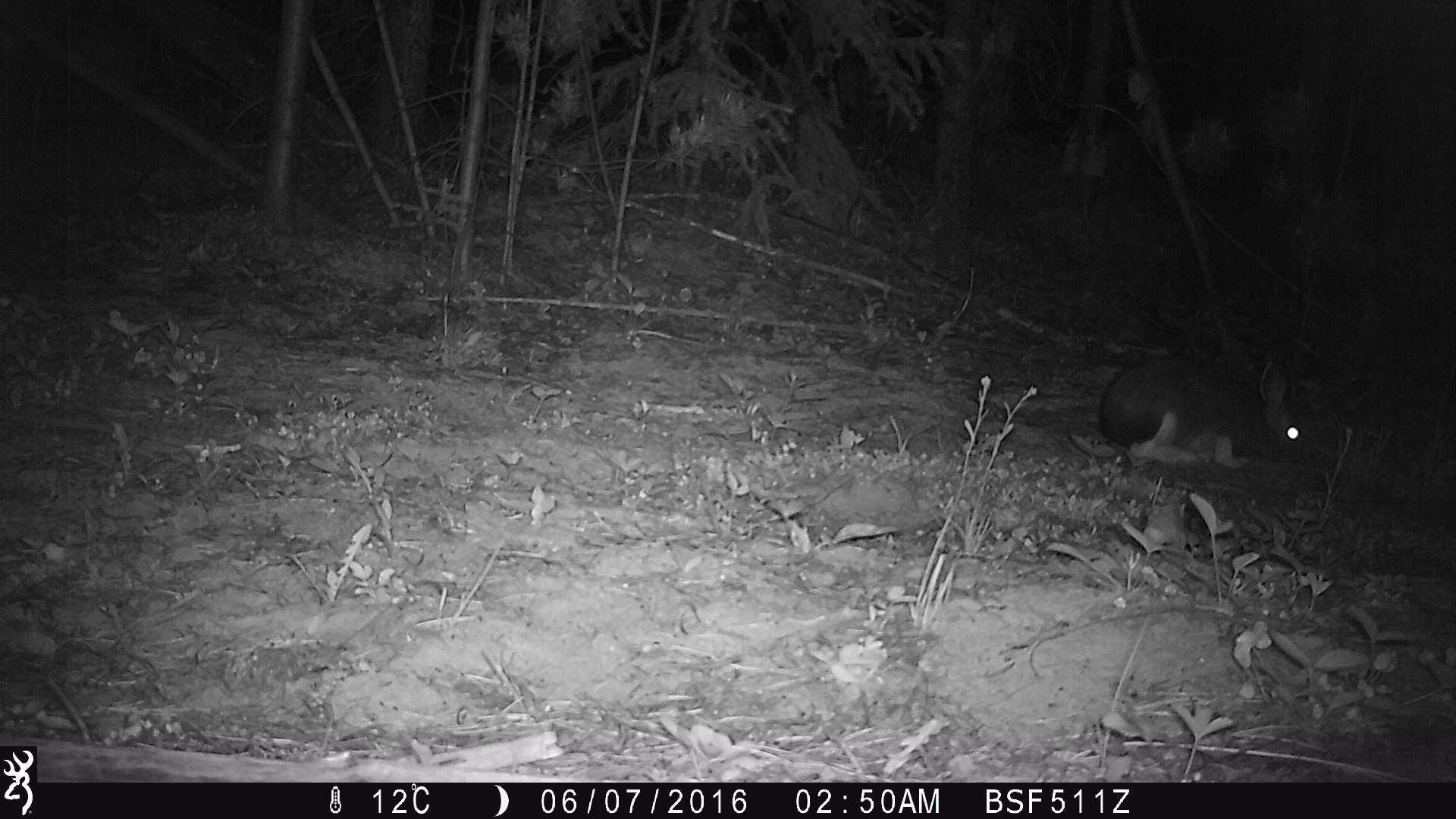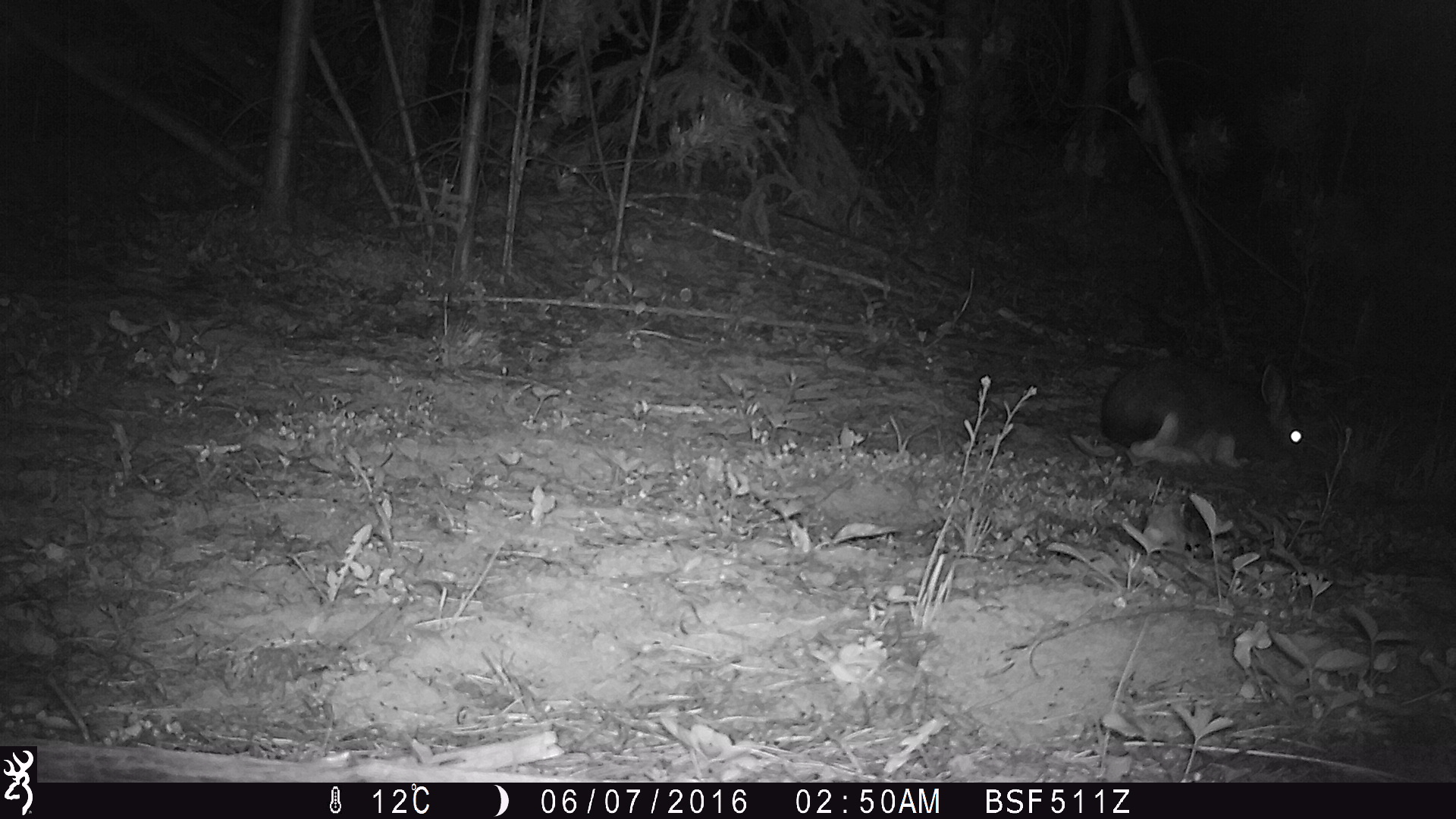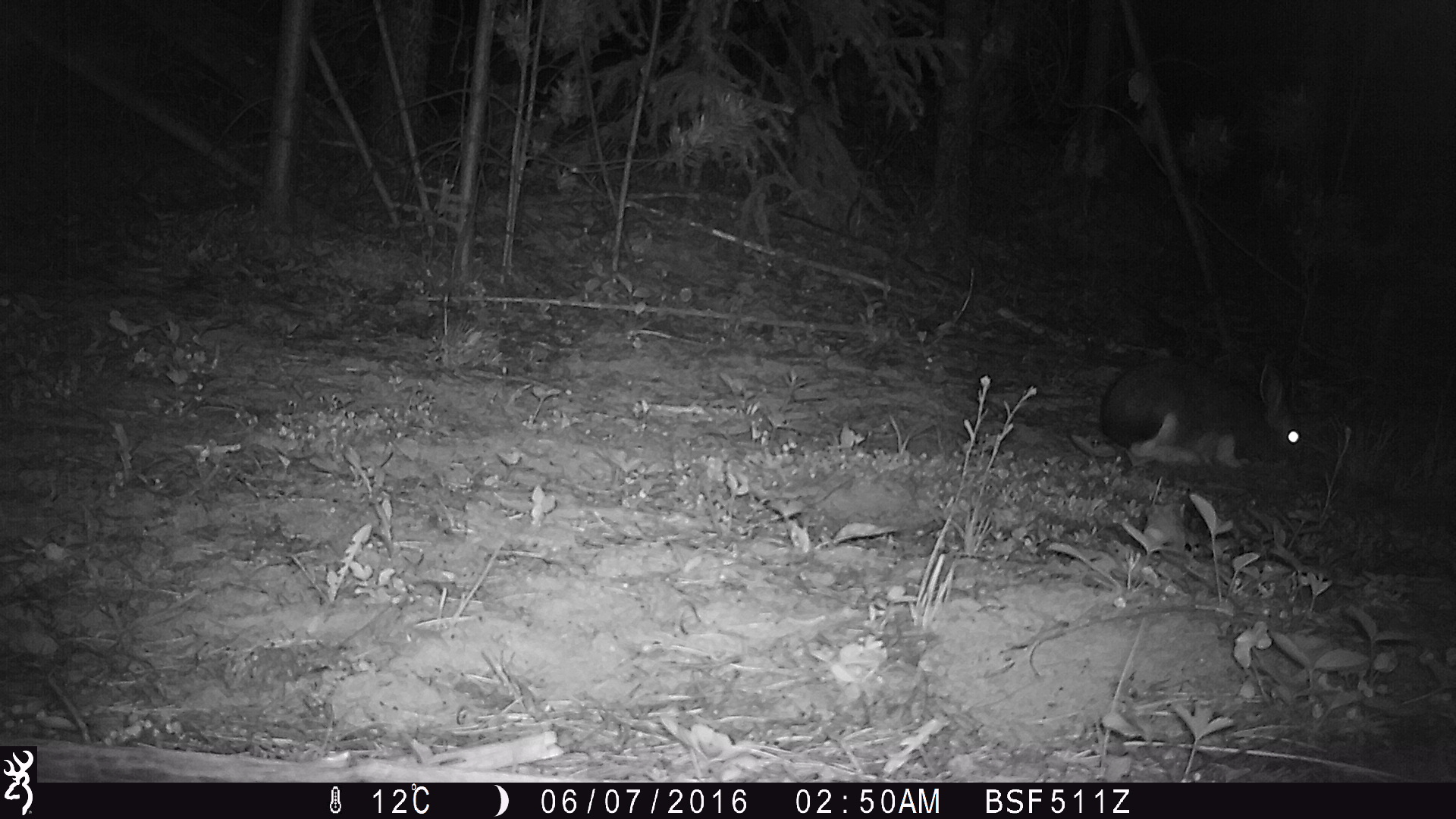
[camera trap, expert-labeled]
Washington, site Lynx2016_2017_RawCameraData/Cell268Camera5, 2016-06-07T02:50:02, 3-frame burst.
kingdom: Animalia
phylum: Chordata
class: Mammalia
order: Lagomorpha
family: Leporidae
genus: Lepus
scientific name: Lepus americanus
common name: snowshoe hare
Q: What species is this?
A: Lepus americanus (snowshoe hare).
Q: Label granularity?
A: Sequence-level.